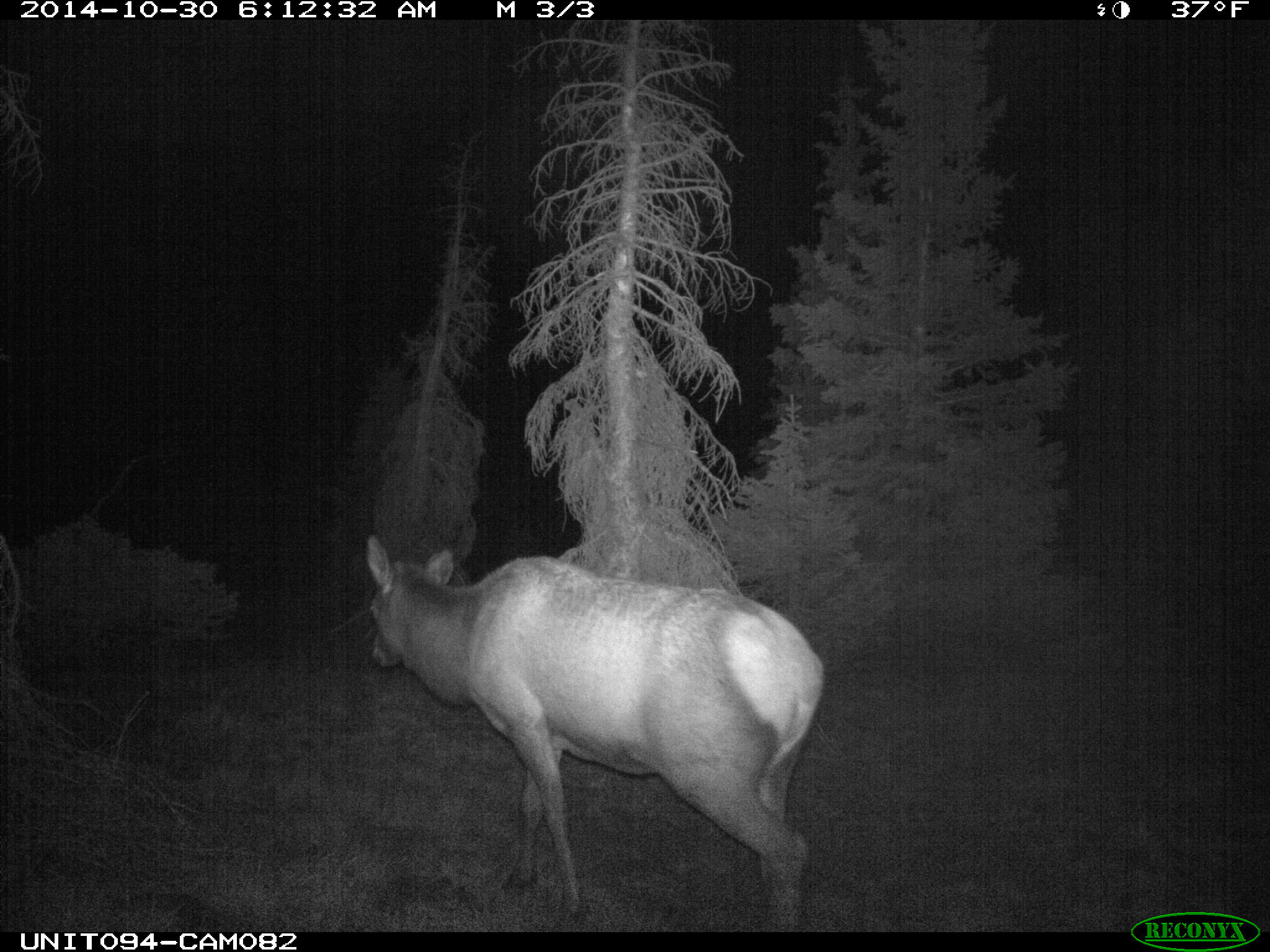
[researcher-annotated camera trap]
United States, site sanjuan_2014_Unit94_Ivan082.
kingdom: Animalia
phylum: Chordata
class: Mammalia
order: Artiodactyla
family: Cervidae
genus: Cervus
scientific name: Cervus elaphus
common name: red deer